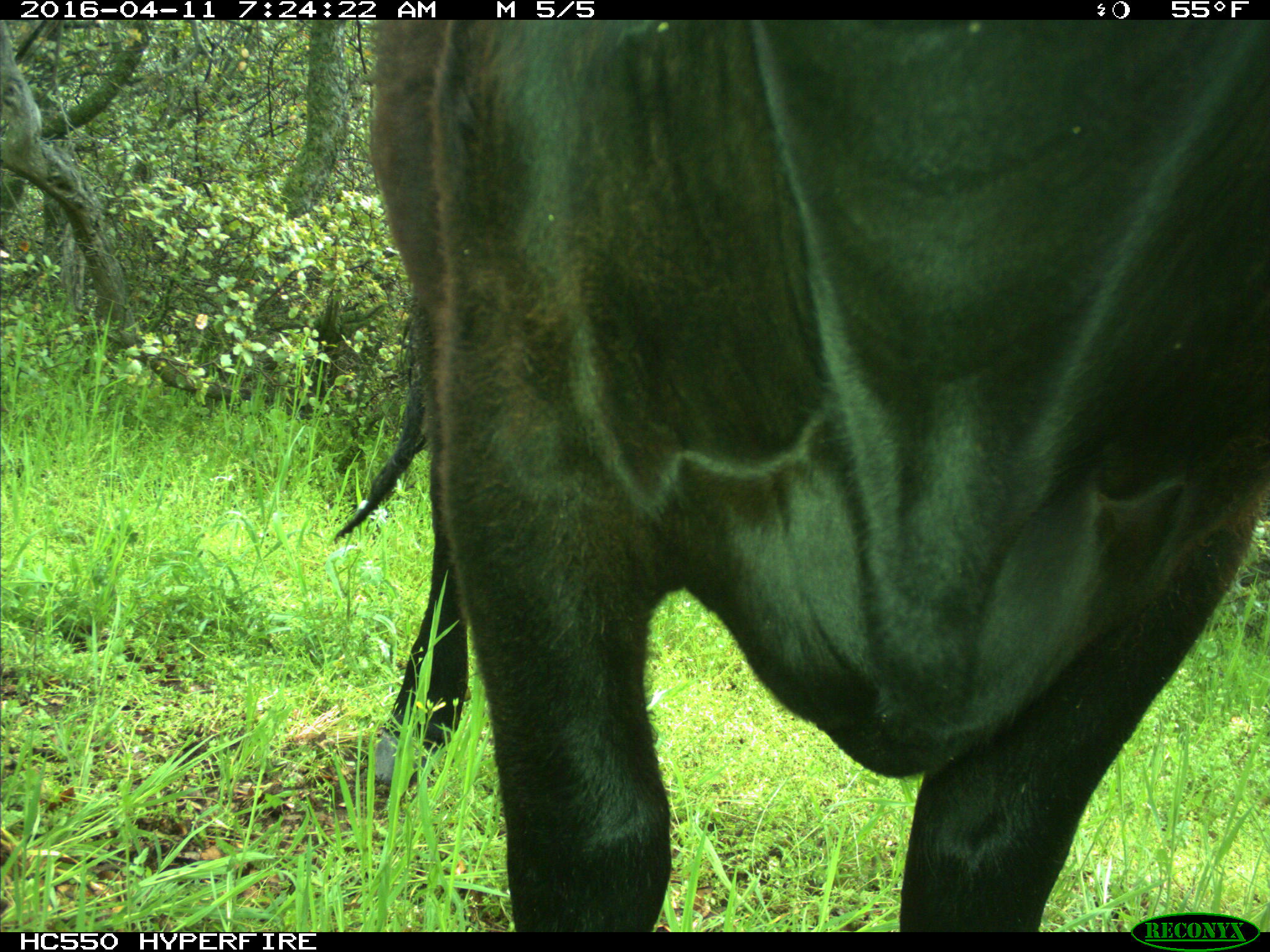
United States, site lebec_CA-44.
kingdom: Animalia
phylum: Chordata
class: Mammalia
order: Artiodactyla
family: Bovidae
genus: Bos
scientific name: Bos taurus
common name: domestic cow